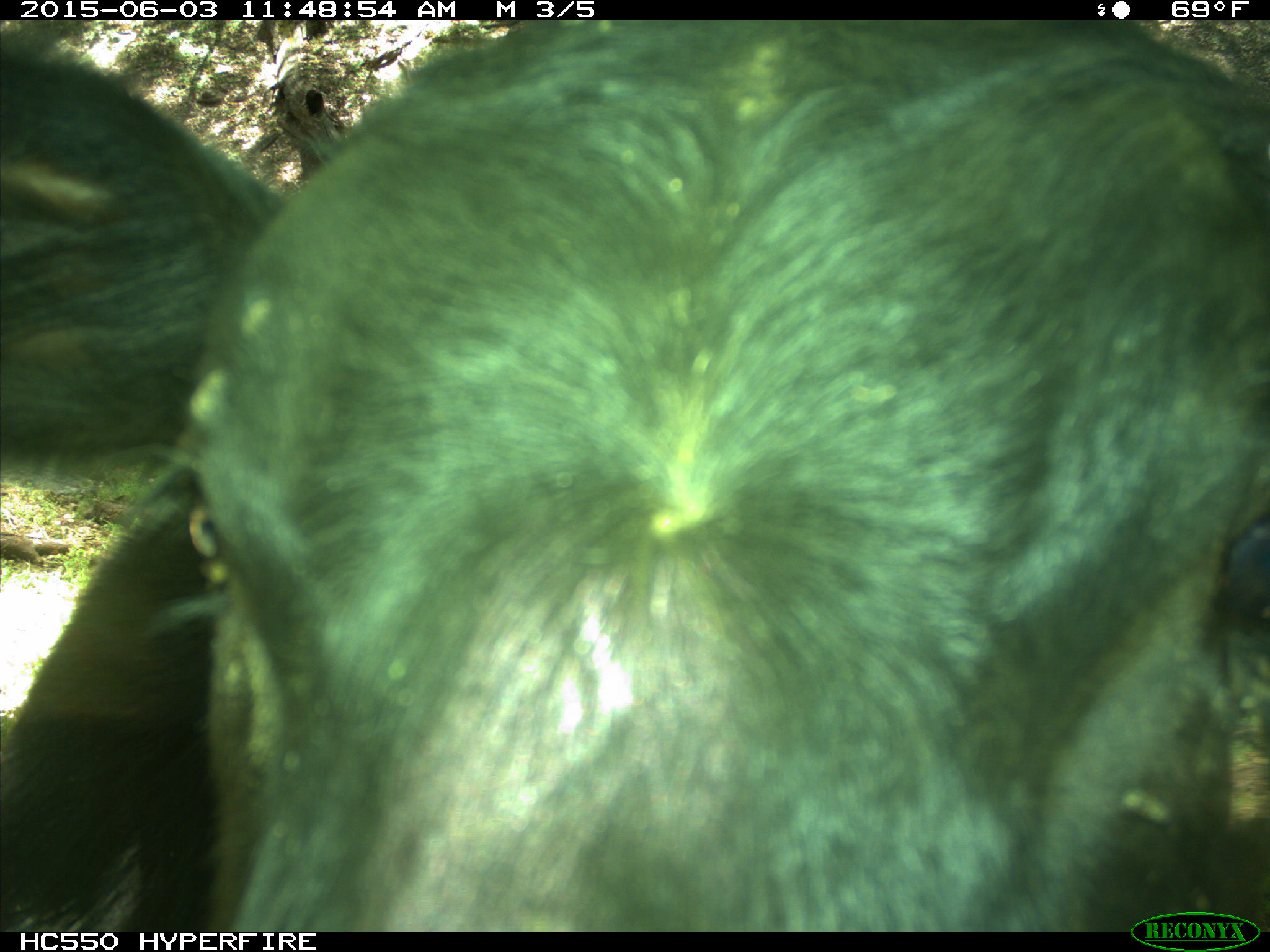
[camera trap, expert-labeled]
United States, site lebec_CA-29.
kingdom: Animalia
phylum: Chordata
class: Mammalia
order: Artiodactyla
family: Bovidae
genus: Bos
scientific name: Bos taurus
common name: domestic cow